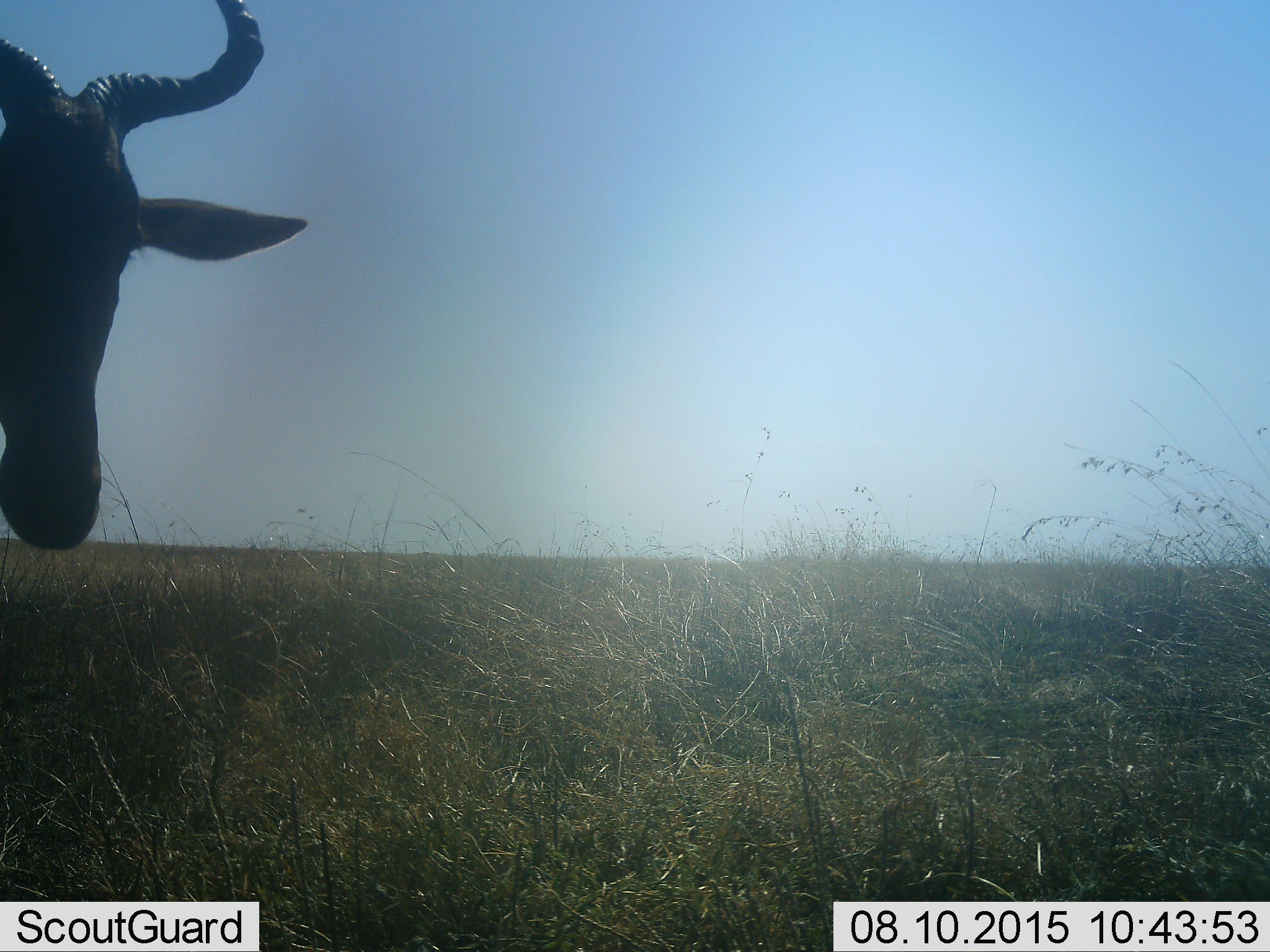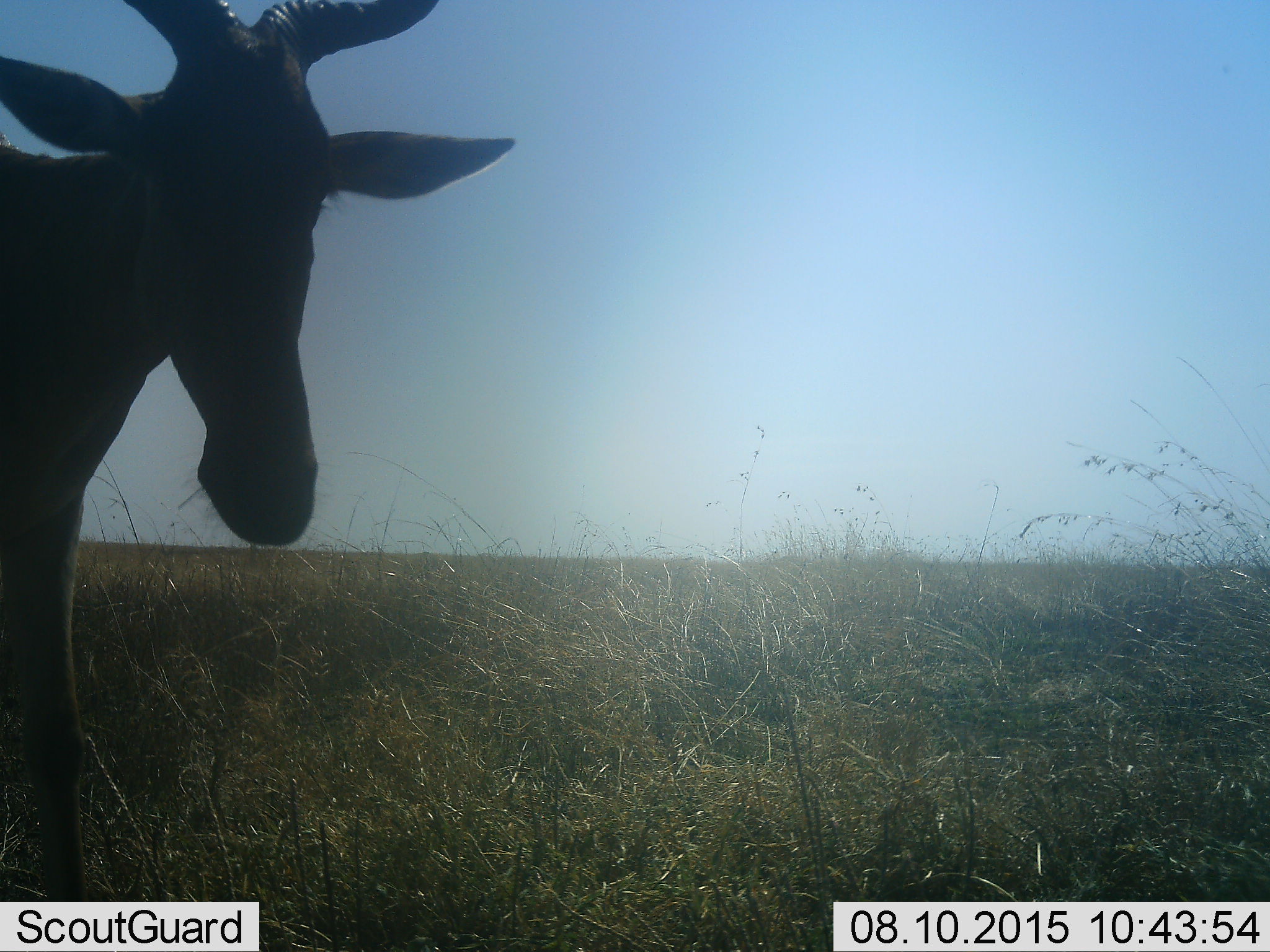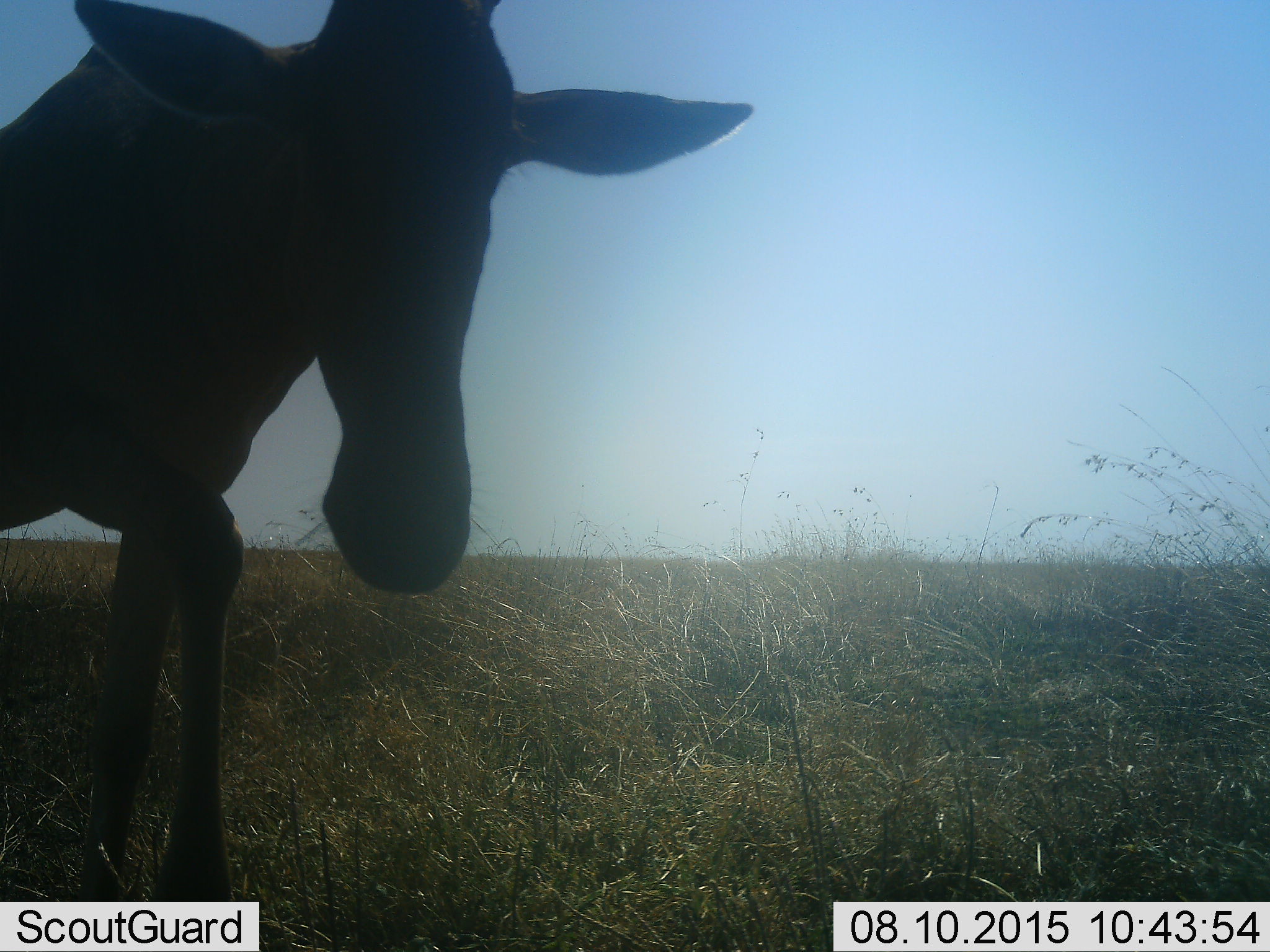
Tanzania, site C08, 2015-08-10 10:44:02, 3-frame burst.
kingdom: Animalia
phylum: Chordata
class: Mammalia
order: Artiodactyla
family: Bovidae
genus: Alcelaphus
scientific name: Alcelaphus buselaphus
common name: hartebeest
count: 1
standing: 25%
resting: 0%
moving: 67%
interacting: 8%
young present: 0%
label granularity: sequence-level